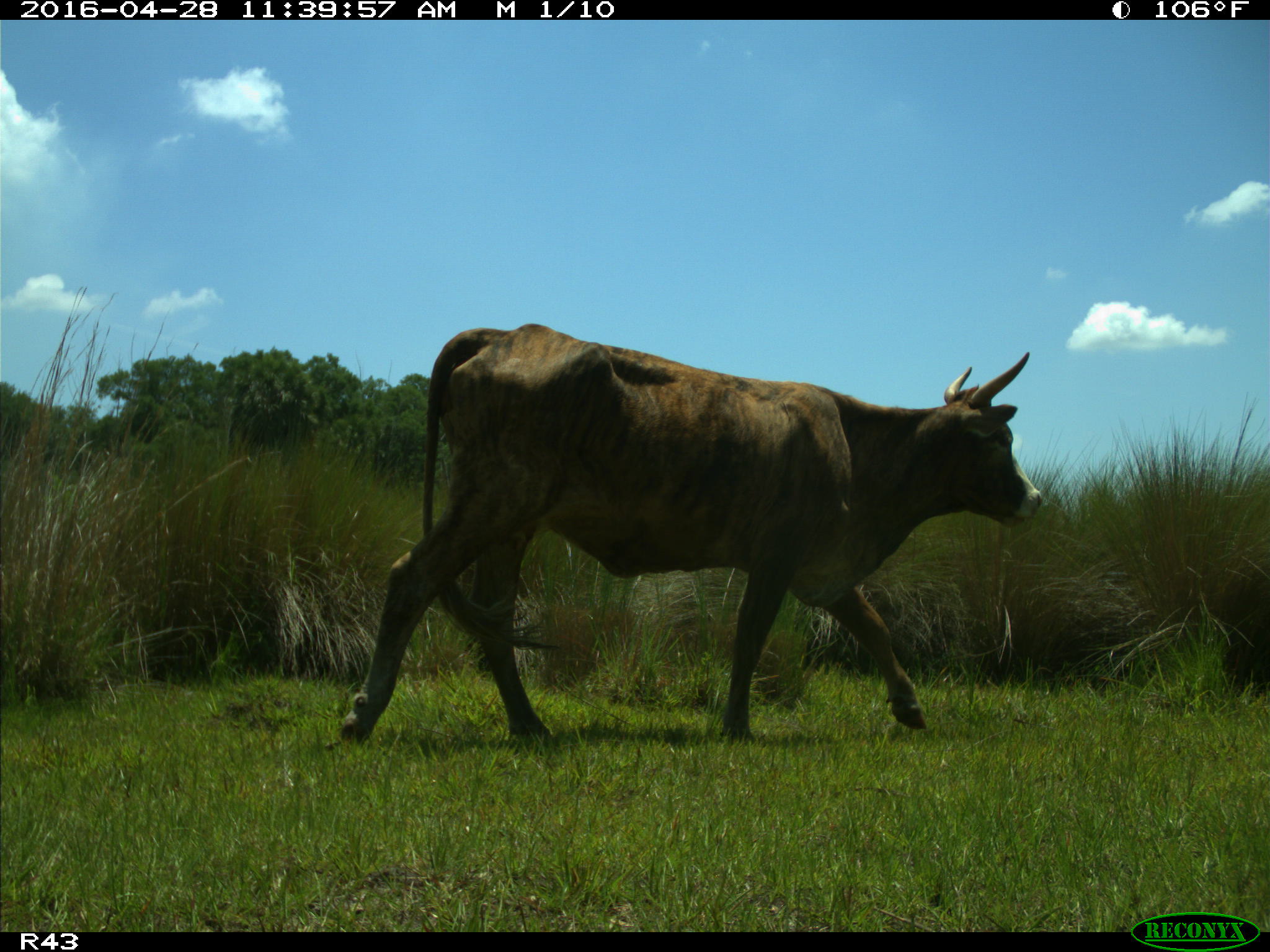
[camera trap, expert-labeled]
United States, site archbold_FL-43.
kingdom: Animalia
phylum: Chordata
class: Mammalia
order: Artiodactyla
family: Bovidae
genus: Bos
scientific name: Bos taurus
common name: domestic cow